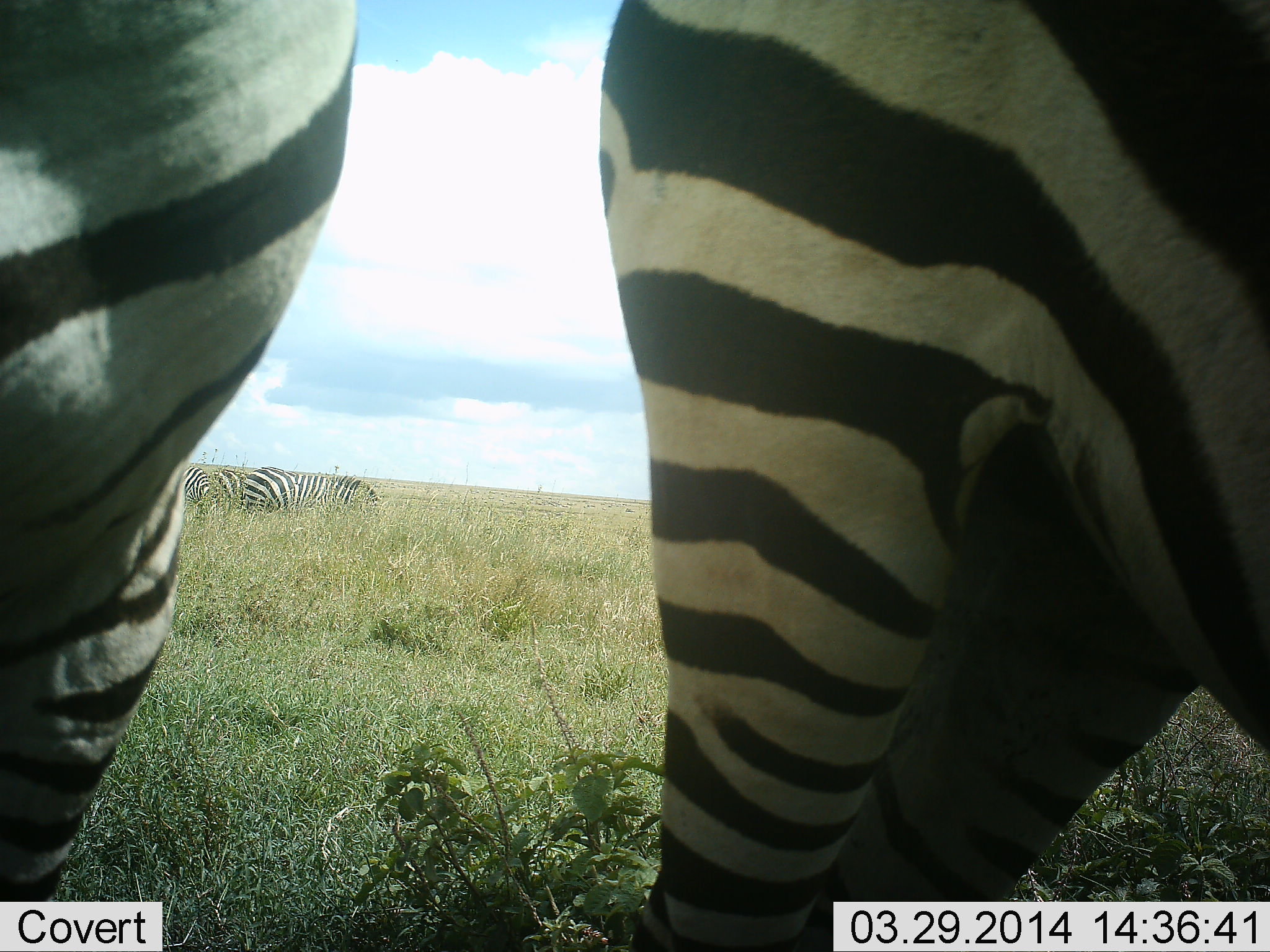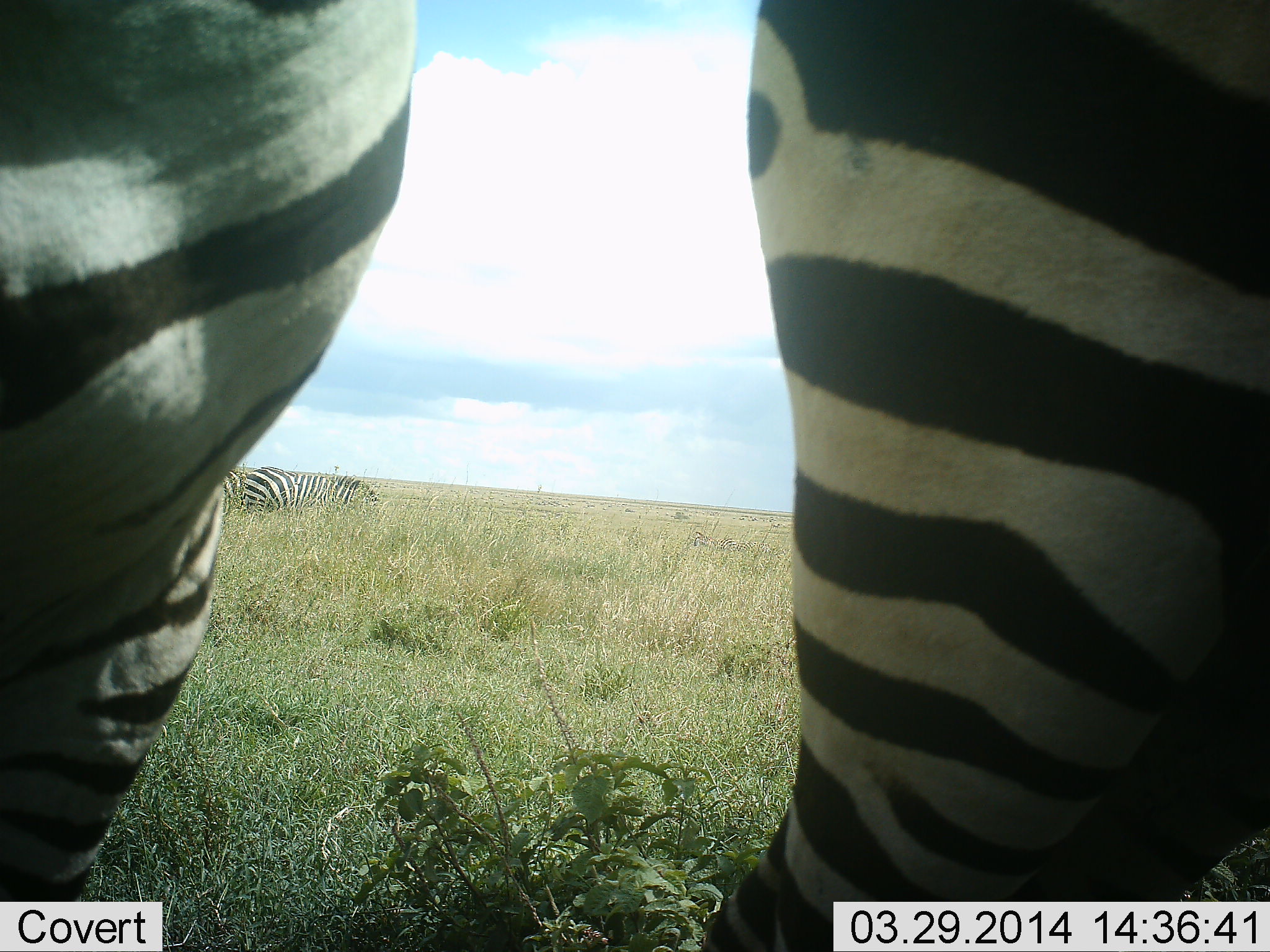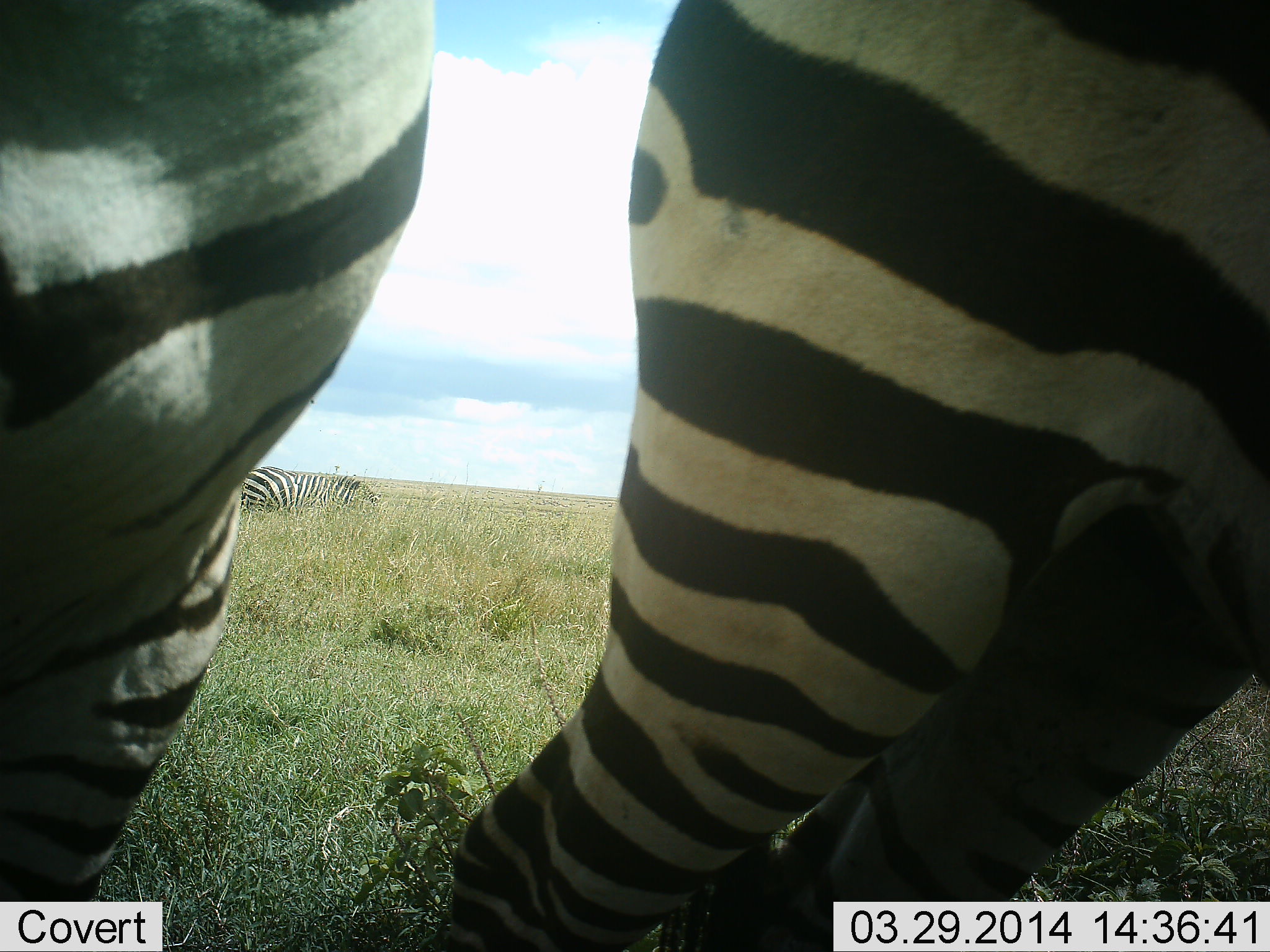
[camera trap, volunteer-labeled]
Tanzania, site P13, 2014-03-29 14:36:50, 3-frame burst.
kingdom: Animalia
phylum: Chordata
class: Mammalia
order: Perissodactyla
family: Equidae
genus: Equus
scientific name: Equus quagga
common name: plains zebra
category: zebra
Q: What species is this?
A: Zebra (plains zebra) (Equus quagga).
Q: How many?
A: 4.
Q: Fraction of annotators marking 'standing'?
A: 70%.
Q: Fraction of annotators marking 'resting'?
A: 30%.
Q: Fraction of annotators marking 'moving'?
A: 20%.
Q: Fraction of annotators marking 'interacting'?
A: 0%.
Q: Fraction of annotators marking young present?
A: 0%.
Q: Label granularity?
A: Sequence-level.